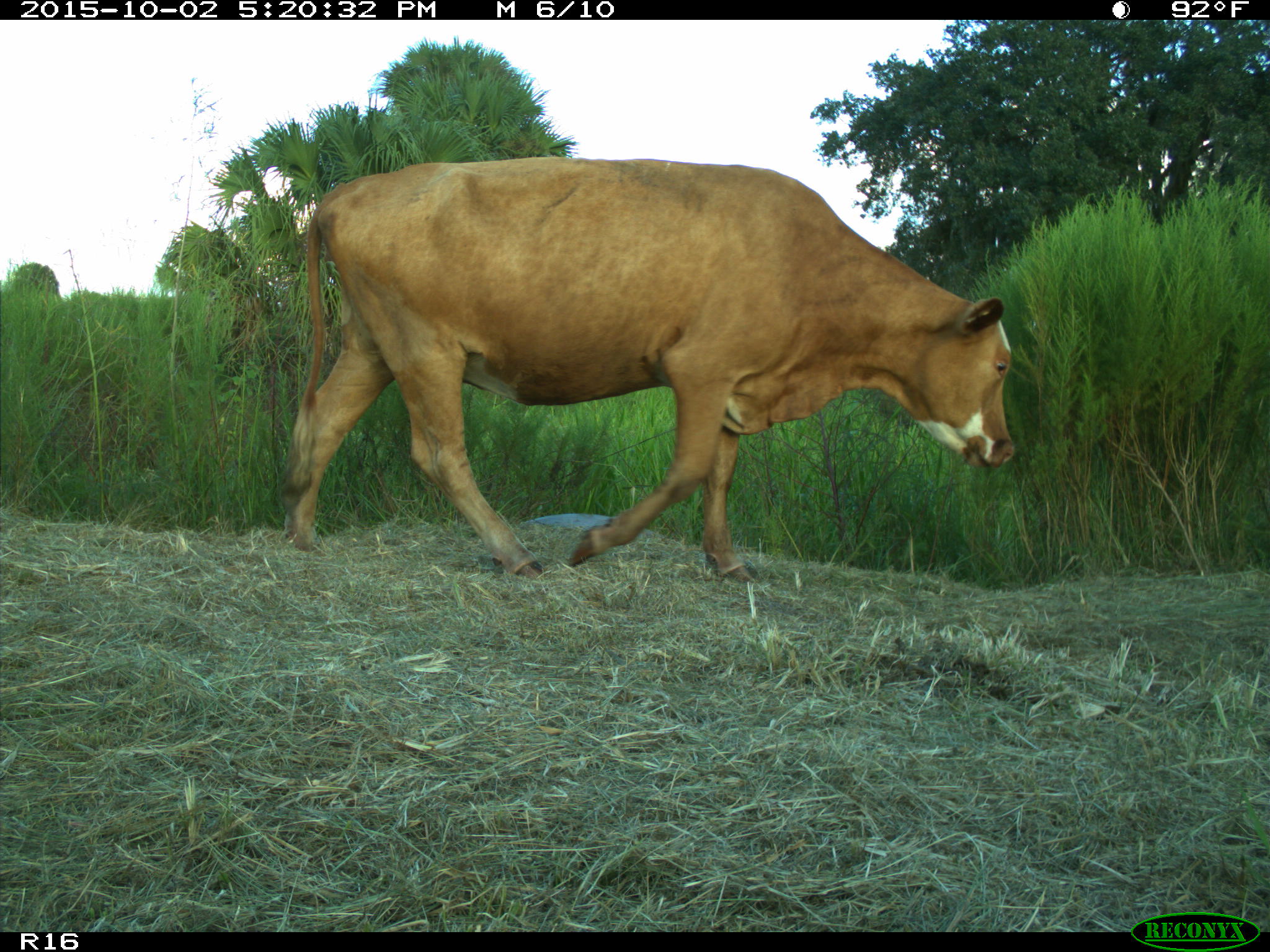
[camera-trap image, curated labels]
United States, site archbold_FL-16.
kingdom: Animalia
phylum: Chordata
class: Mammalia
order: Artiodactyla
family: Bovidae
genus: Bos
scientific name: Bos taurus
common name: domestic cow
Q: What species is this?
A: Bos taurus (domestic cow).